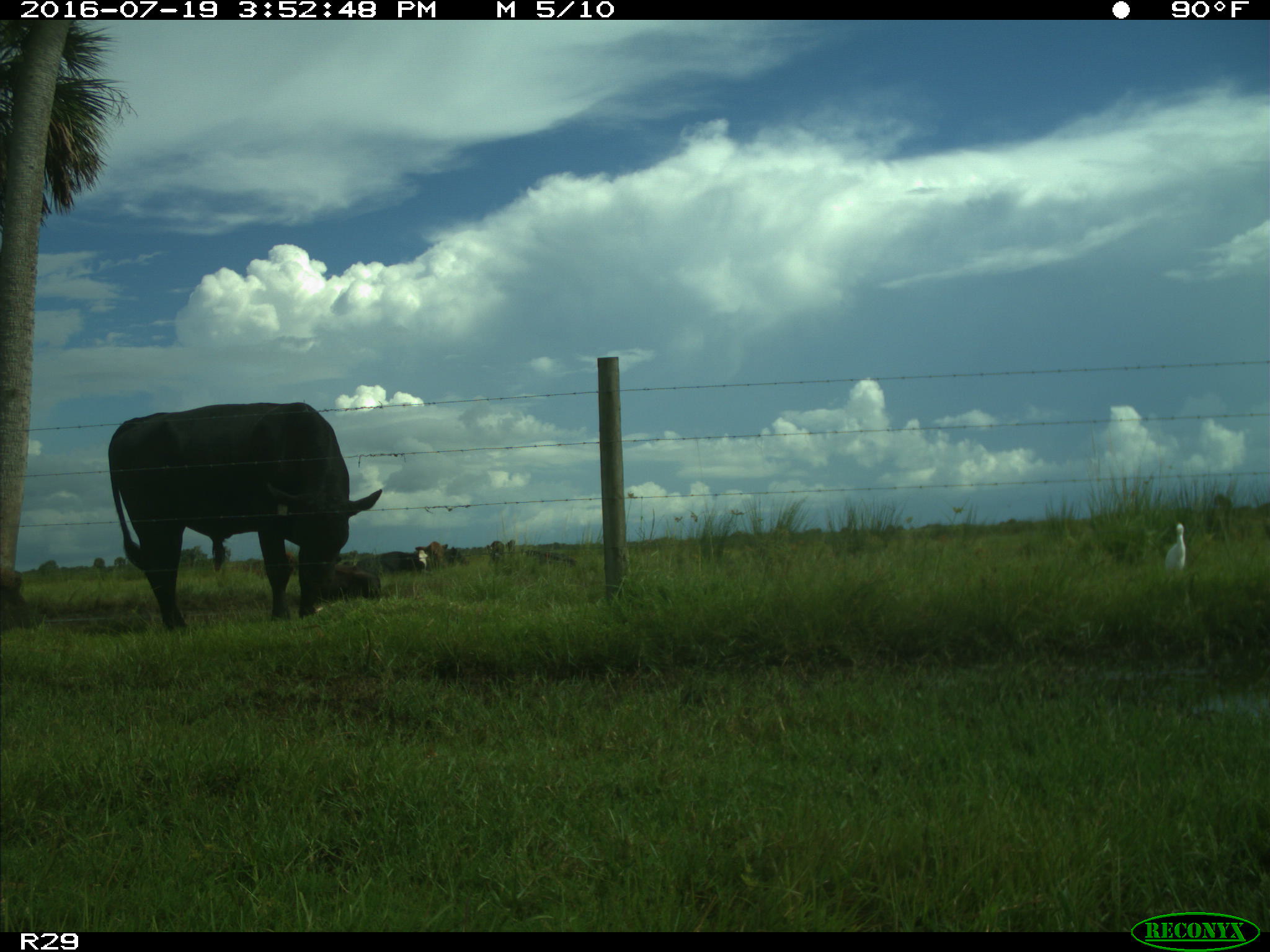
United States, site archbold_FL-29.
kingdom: Animalia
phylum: Chordata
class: Mammalia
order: Artiodactyla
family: Bovidae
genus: Bos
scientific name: Bos taurus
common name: domestic cow